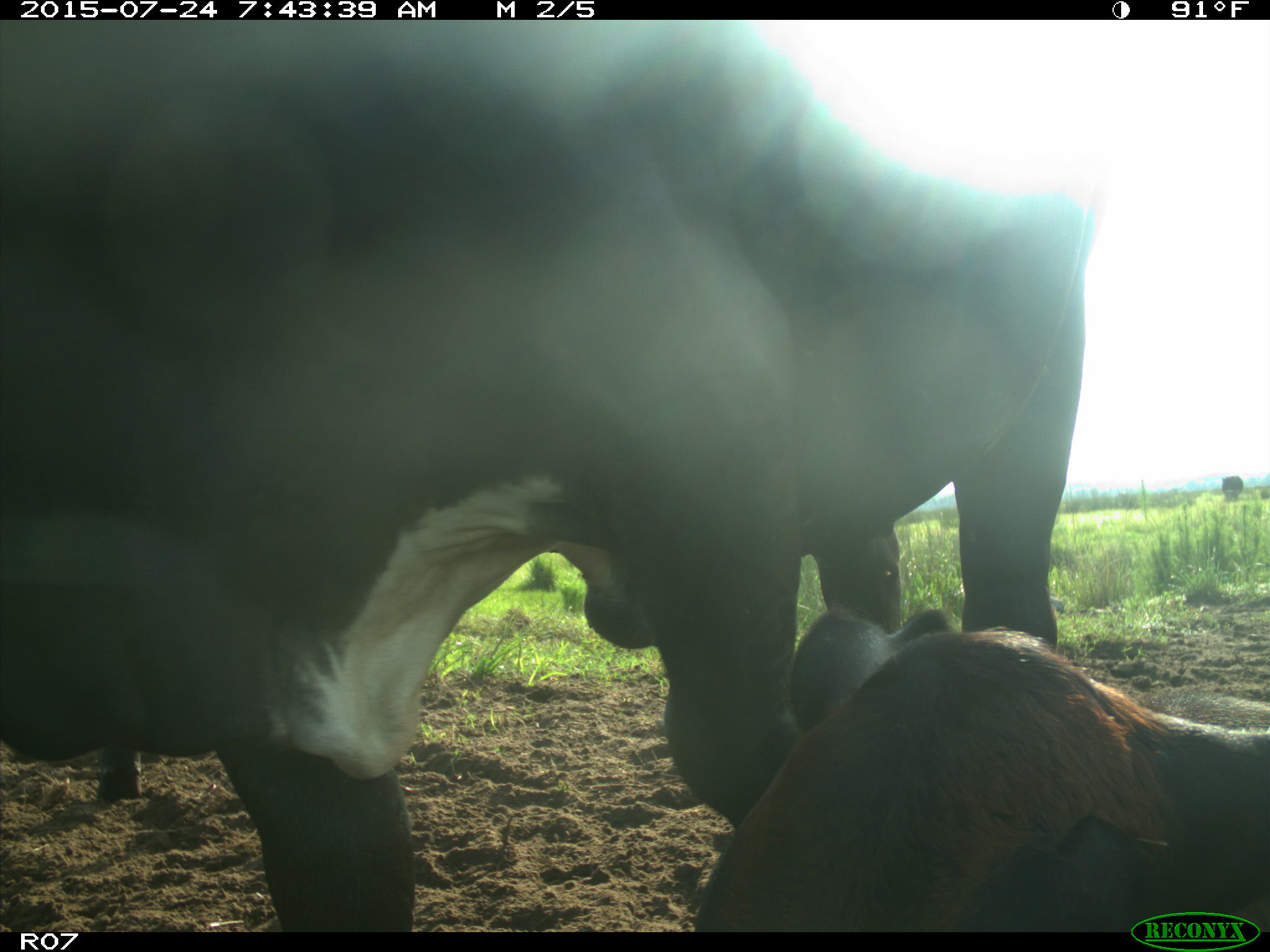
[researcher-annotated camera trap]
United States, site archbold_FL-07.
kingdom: Animalia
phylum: Chordata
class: Mammalia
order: Artiodactyla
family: Bovidae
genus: Bos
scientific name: Bos taurus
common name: domestic cow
Bos taurus (domestic cow).